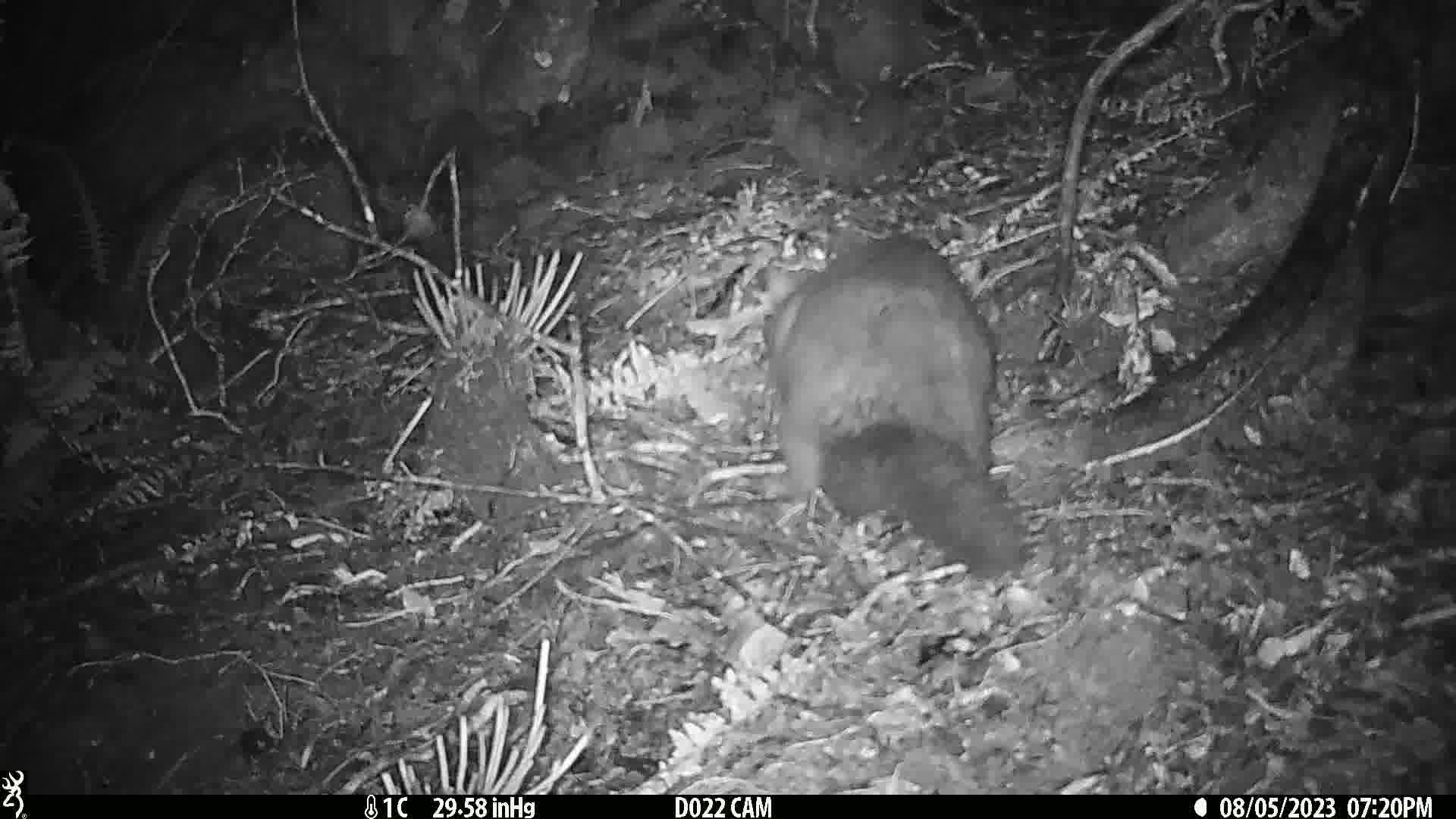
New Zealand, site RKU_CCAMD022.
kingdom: Animalia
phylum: Chordata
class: Mammalia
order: Diprotodontia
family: Phalangeridae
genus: Trichosurus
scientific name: Trichosurus vulpecula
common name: common brushtail possum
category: possum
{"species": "possum (common brushtail possum) (Trichosurus vulpecula)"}